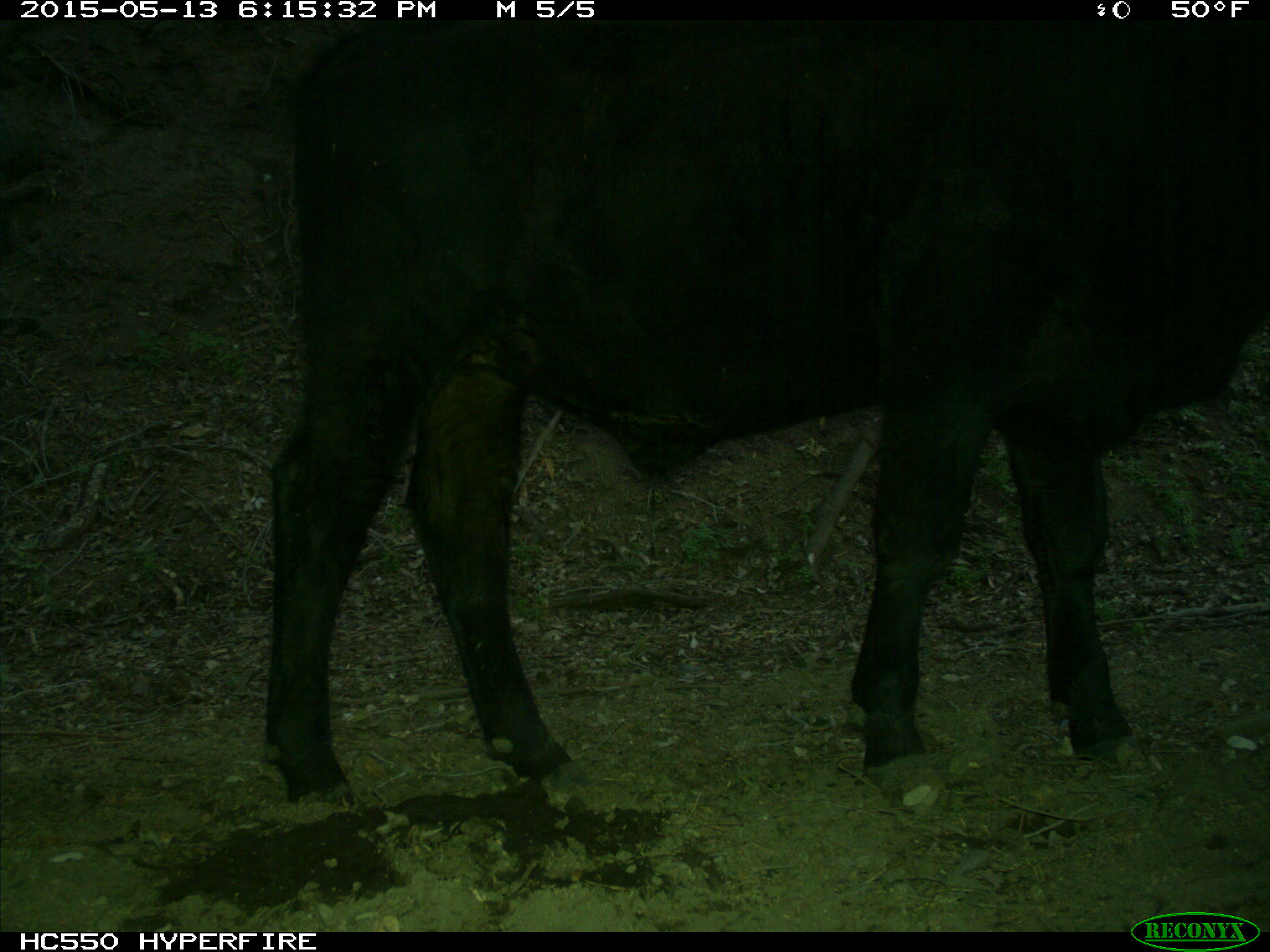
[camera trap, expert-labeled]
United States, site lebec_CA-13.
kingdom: Animalia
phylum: Chordata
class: Mammalia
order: Artiodactyla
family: Bovidae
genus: Bos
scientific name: Bos taurus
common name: domestic cow